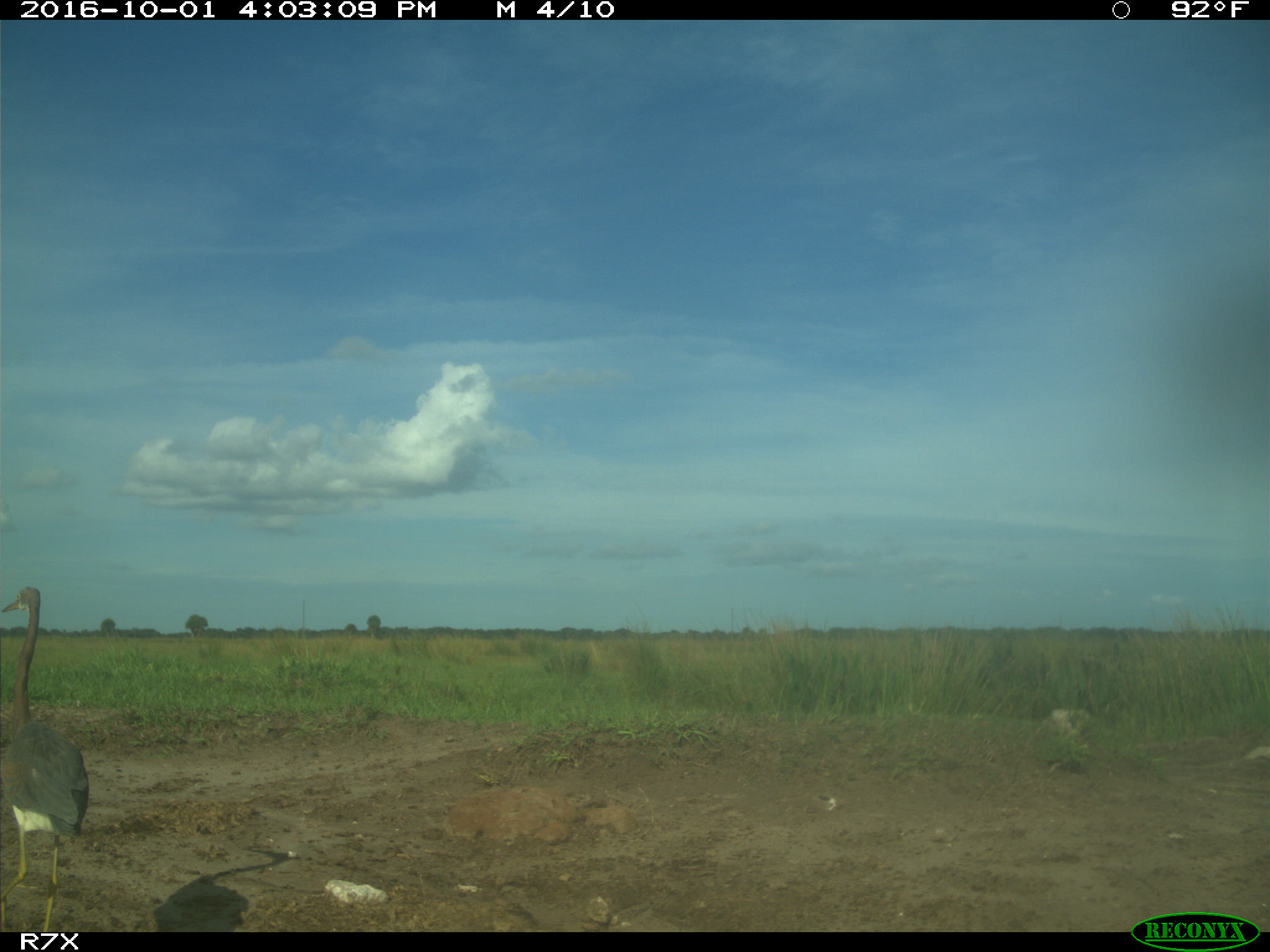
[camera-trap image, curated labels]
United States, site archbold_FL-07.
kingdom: Animalia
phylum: Chordata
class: Aves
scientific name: Aves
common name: birds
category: unidentified bird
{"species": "unidentified bird (birds) (Aves)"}